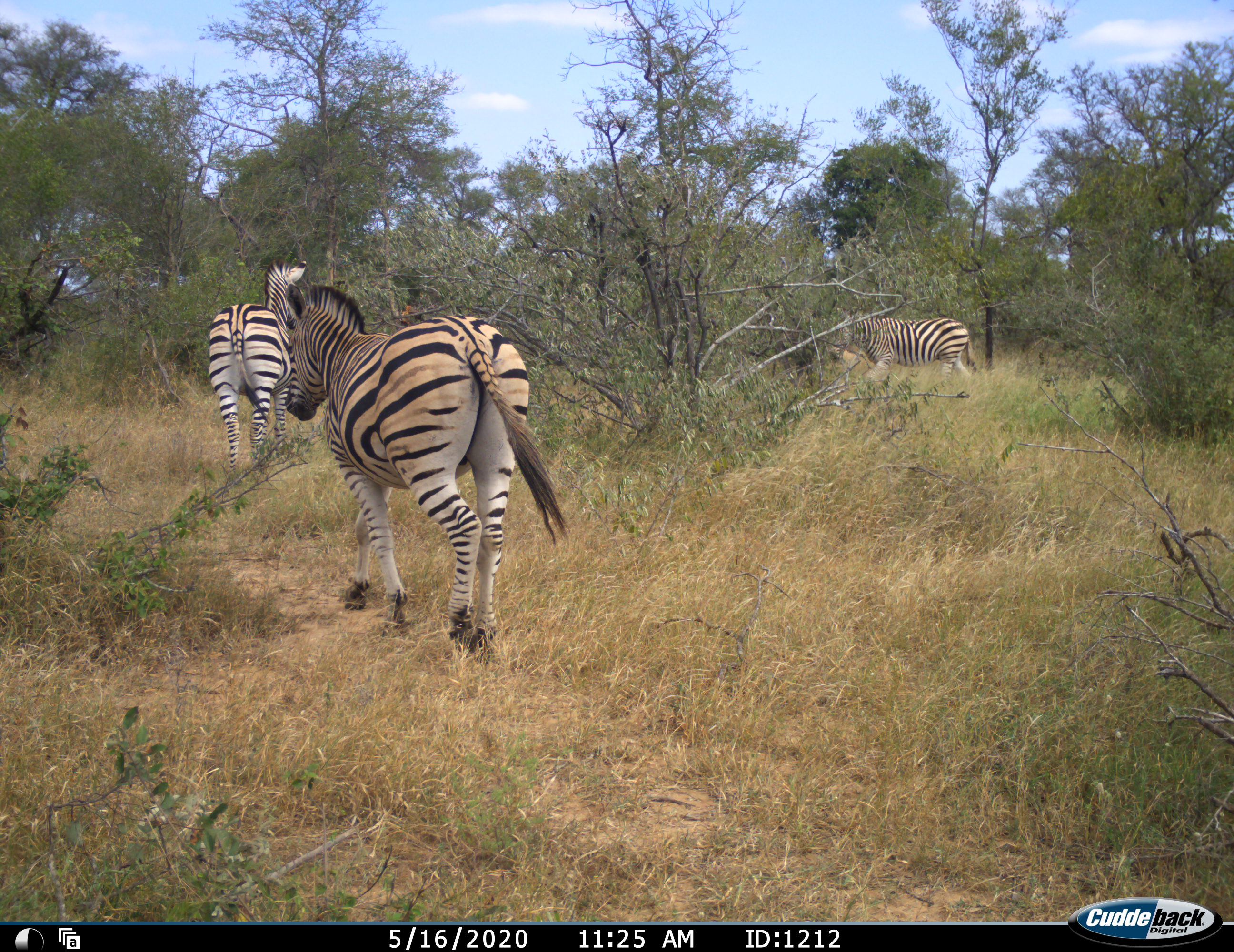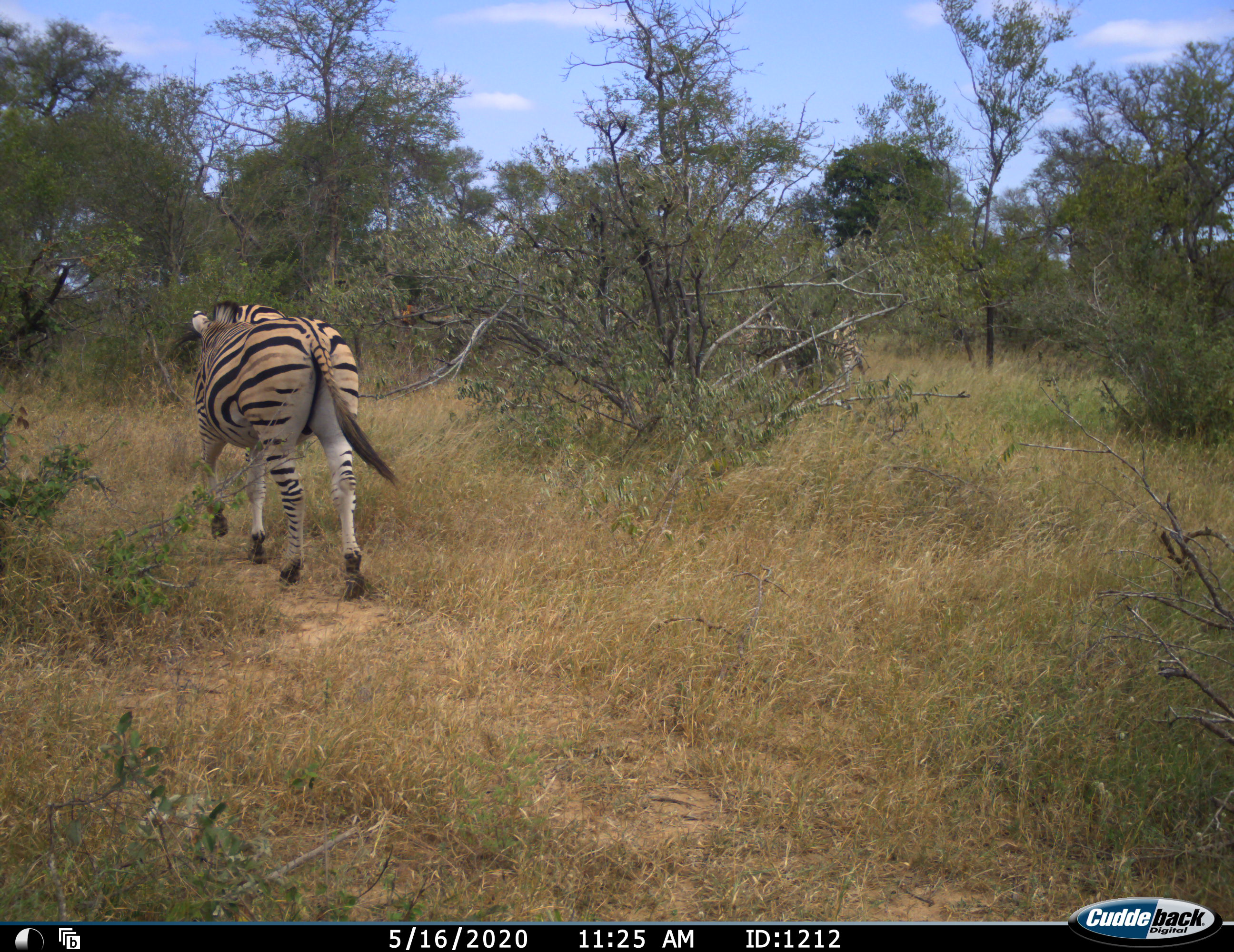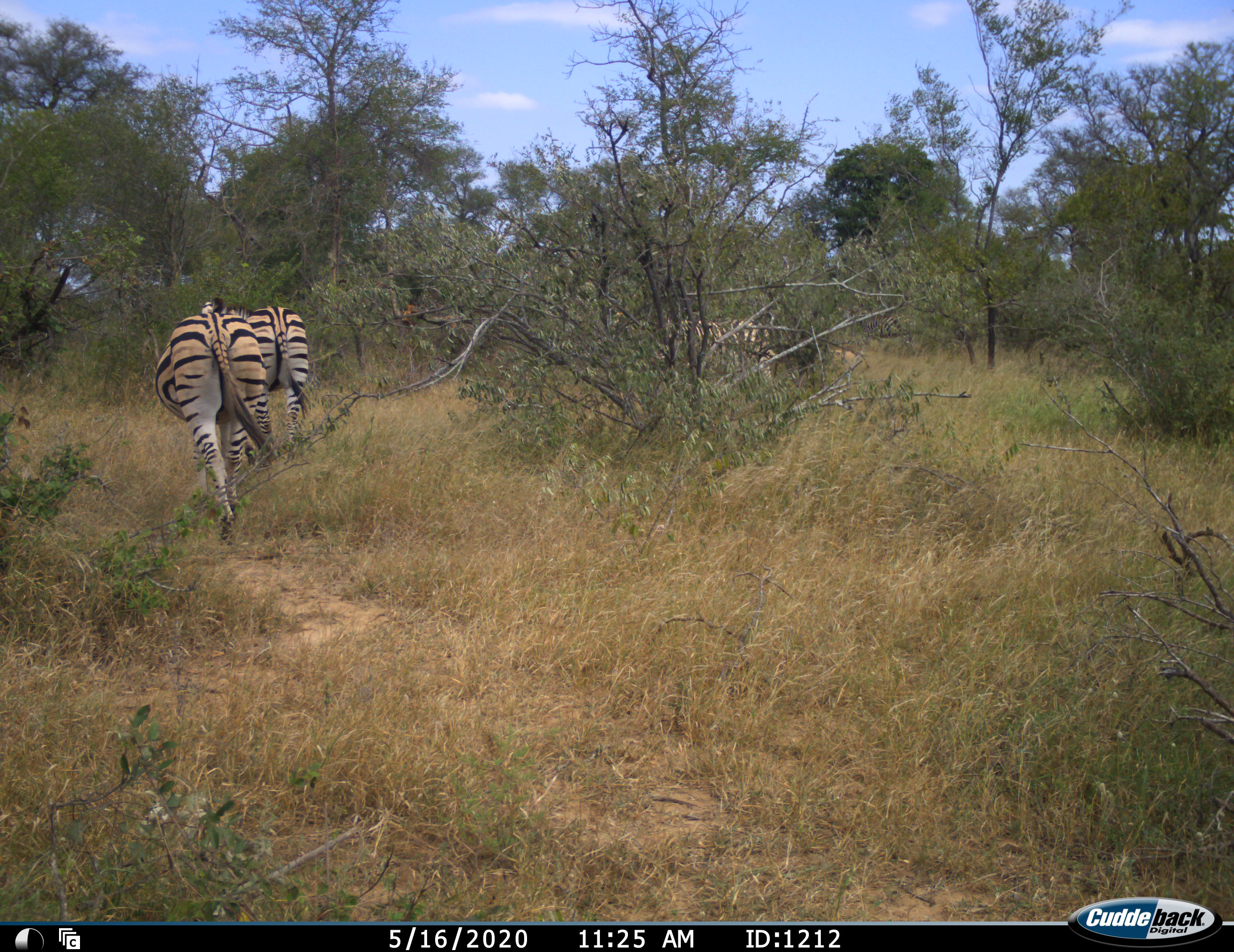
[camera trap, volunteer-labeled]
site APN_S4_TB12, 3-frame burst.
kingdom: Animalia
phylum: Chordata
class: Mammalia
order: Perissodactyla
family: Equidae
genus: Equus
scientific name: Equus quagga burchellii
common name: burchell's zebra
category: zebraburchells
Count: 3.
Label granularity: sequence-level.